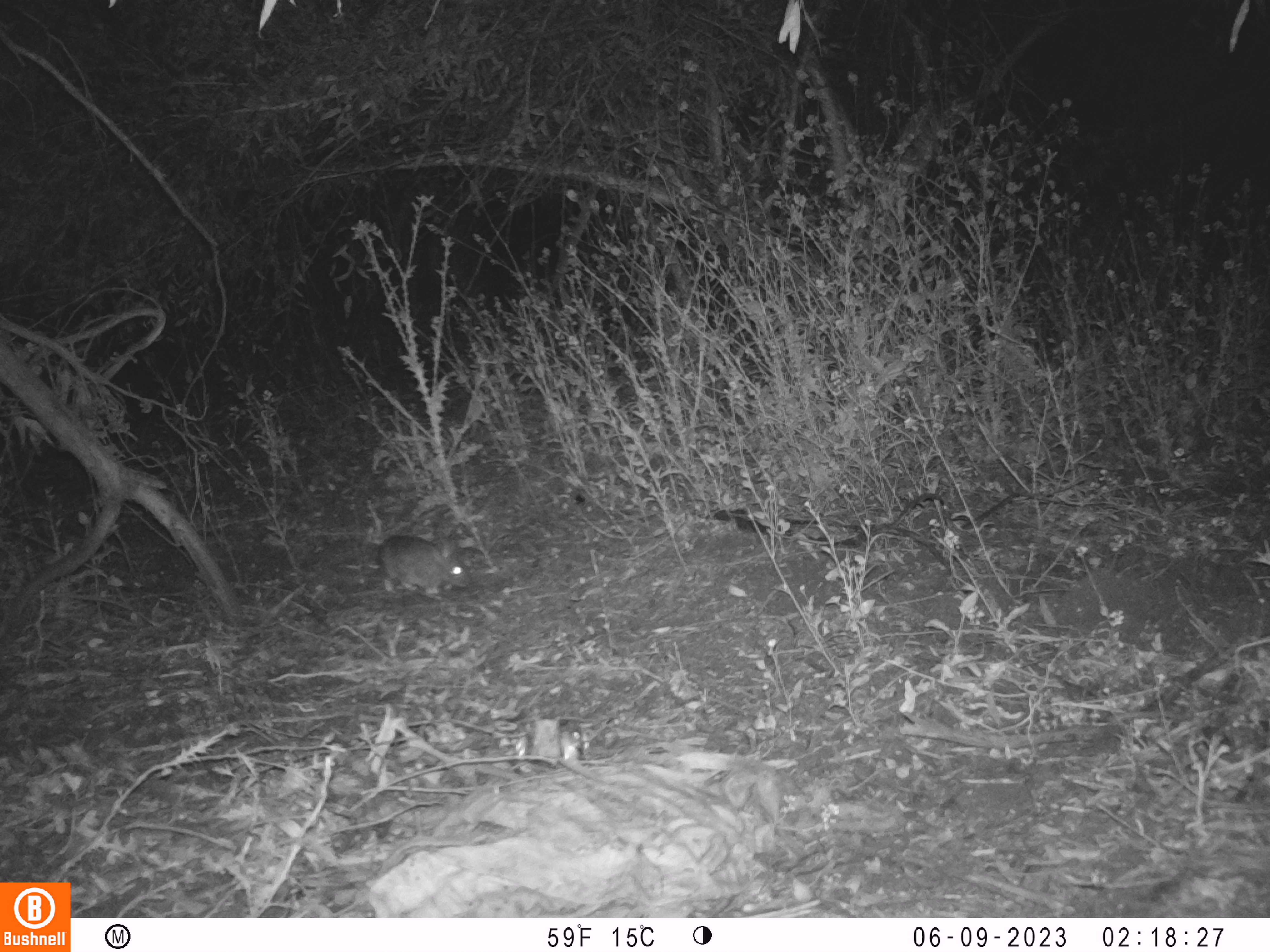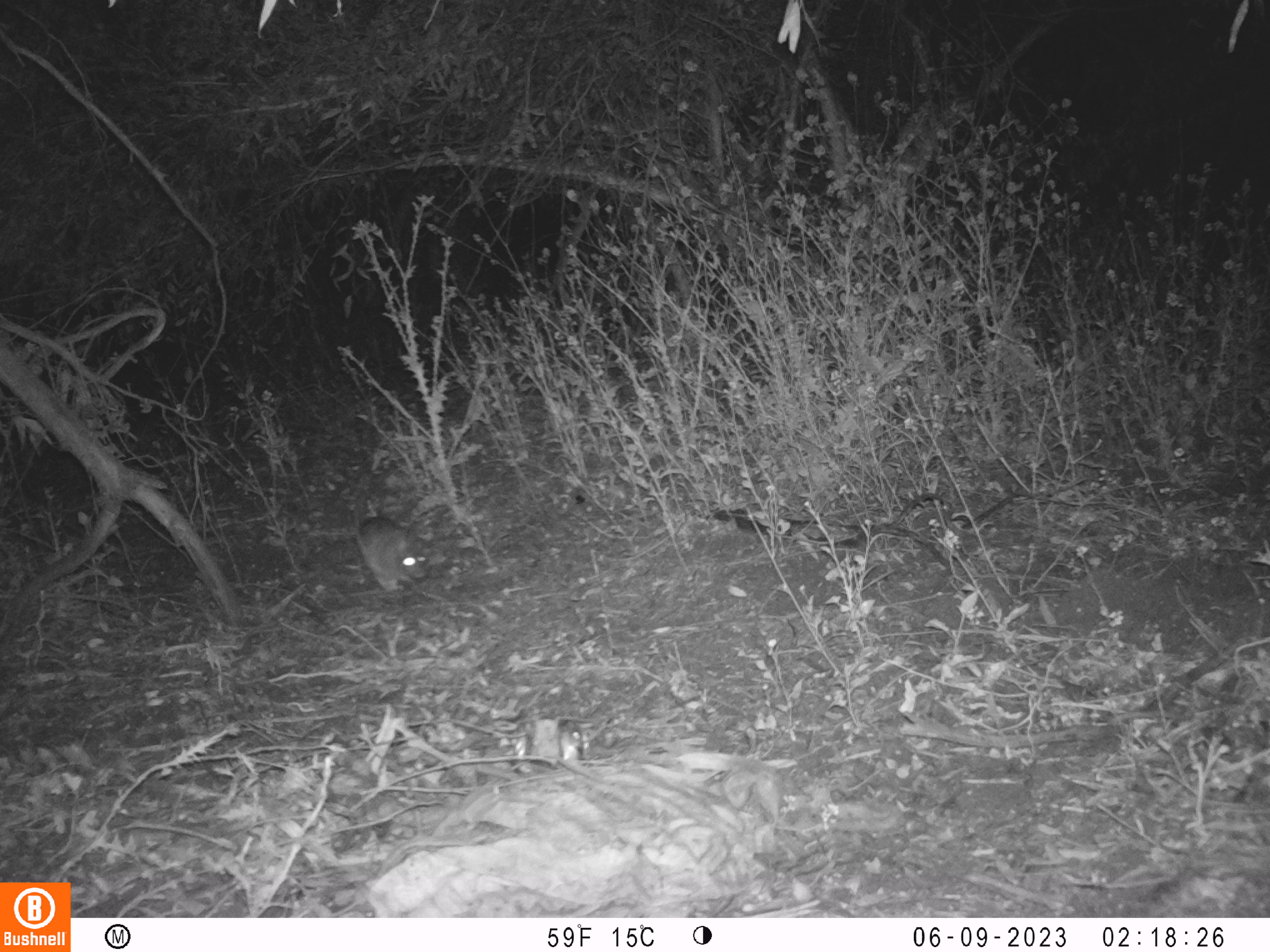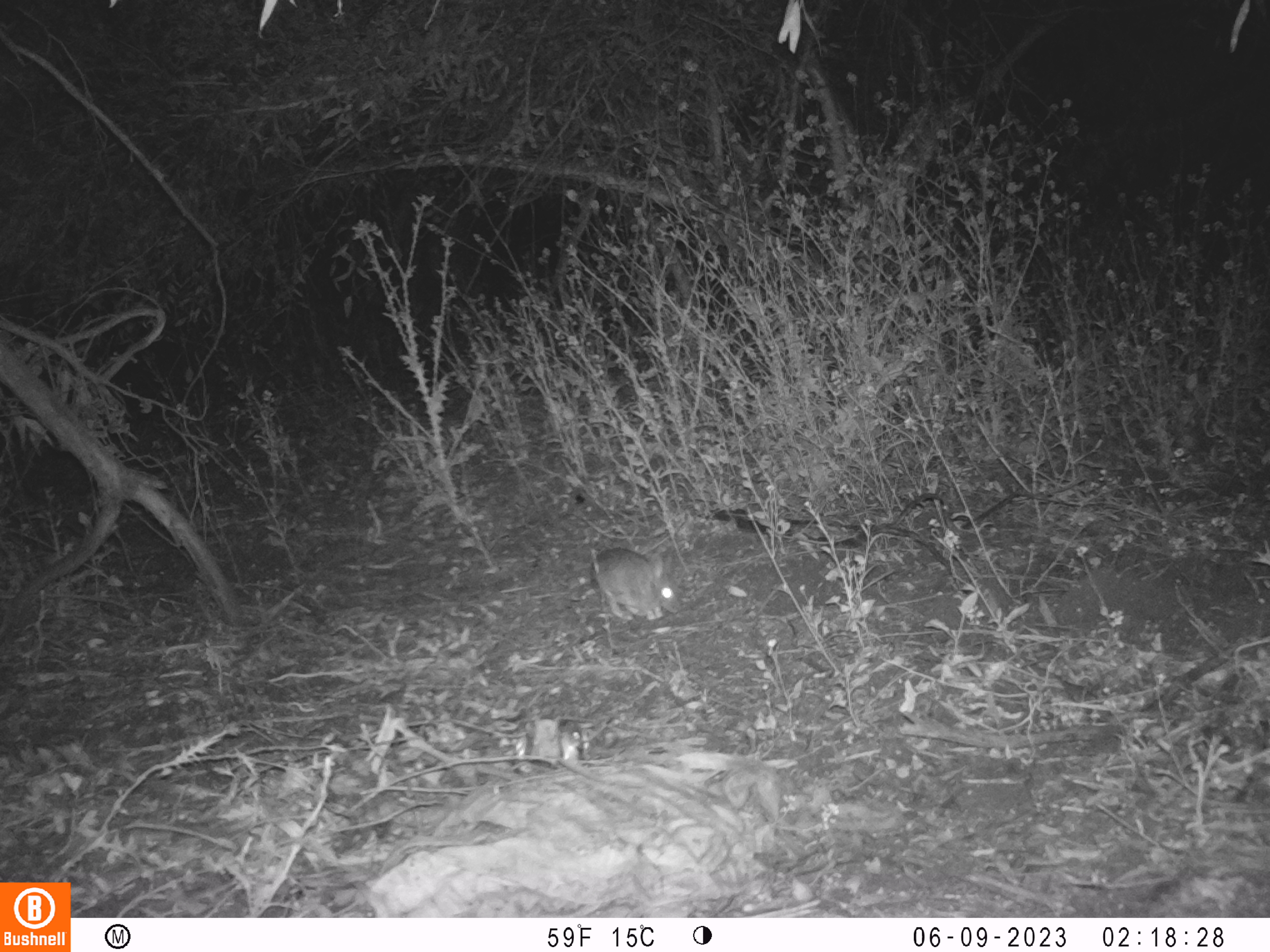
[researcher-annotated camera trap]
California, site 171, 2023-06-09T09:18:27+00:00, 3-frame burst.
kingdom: Animalia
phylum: Chordata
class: Mammalia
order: Lagomorpha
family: Leporidae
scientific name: Leporidae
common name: rabbit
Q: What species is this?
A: Rabbit (Leporidae).